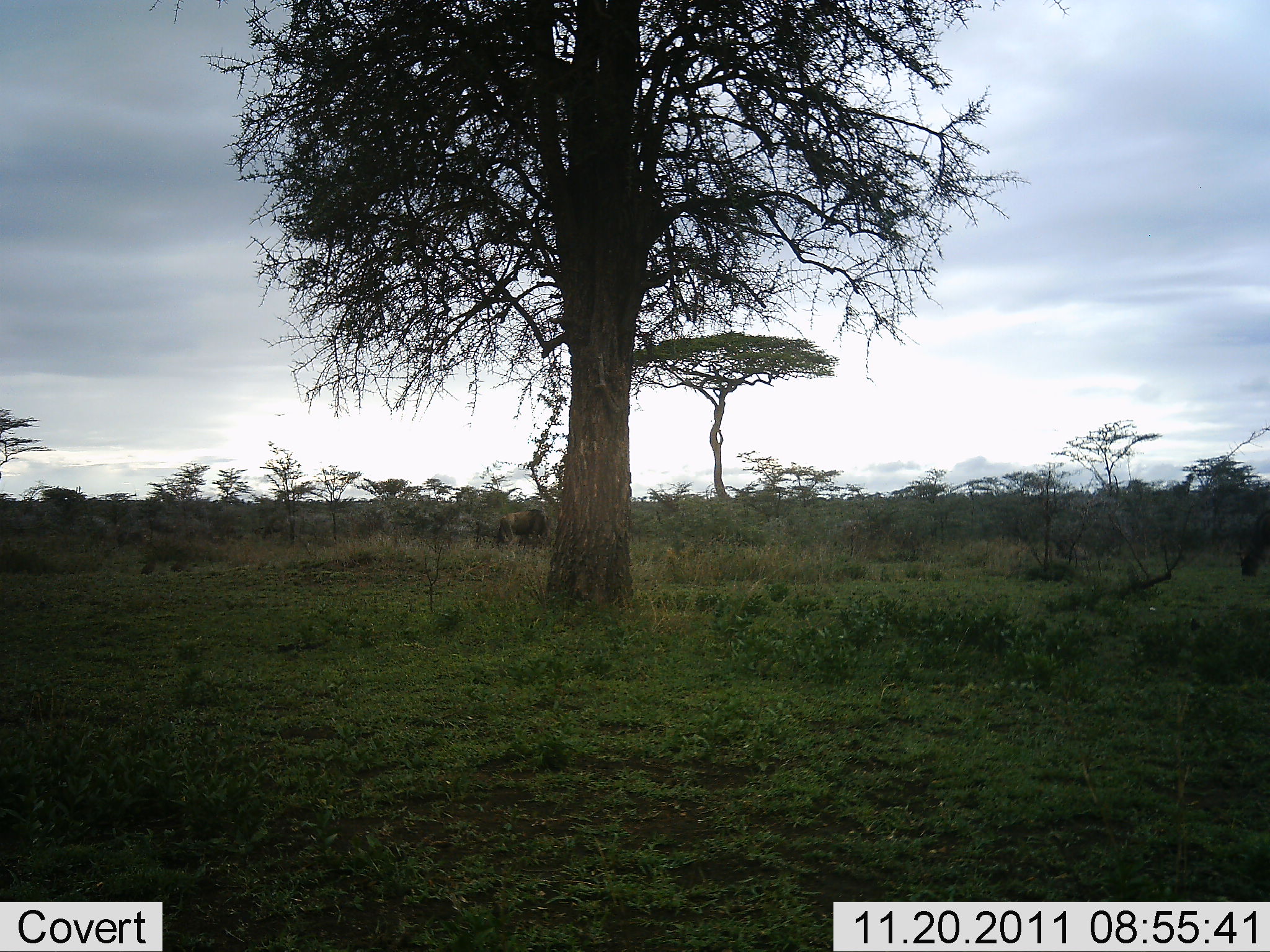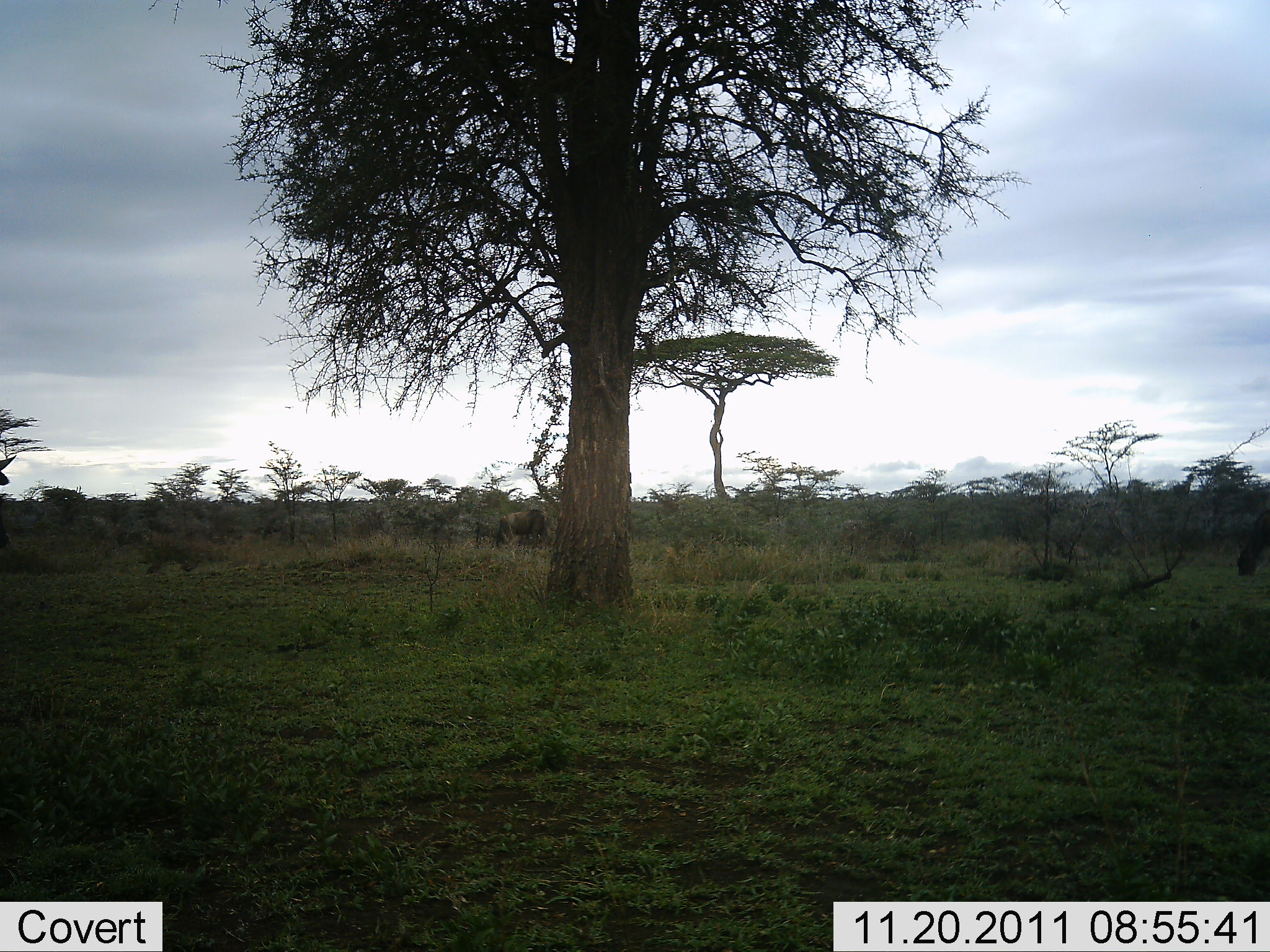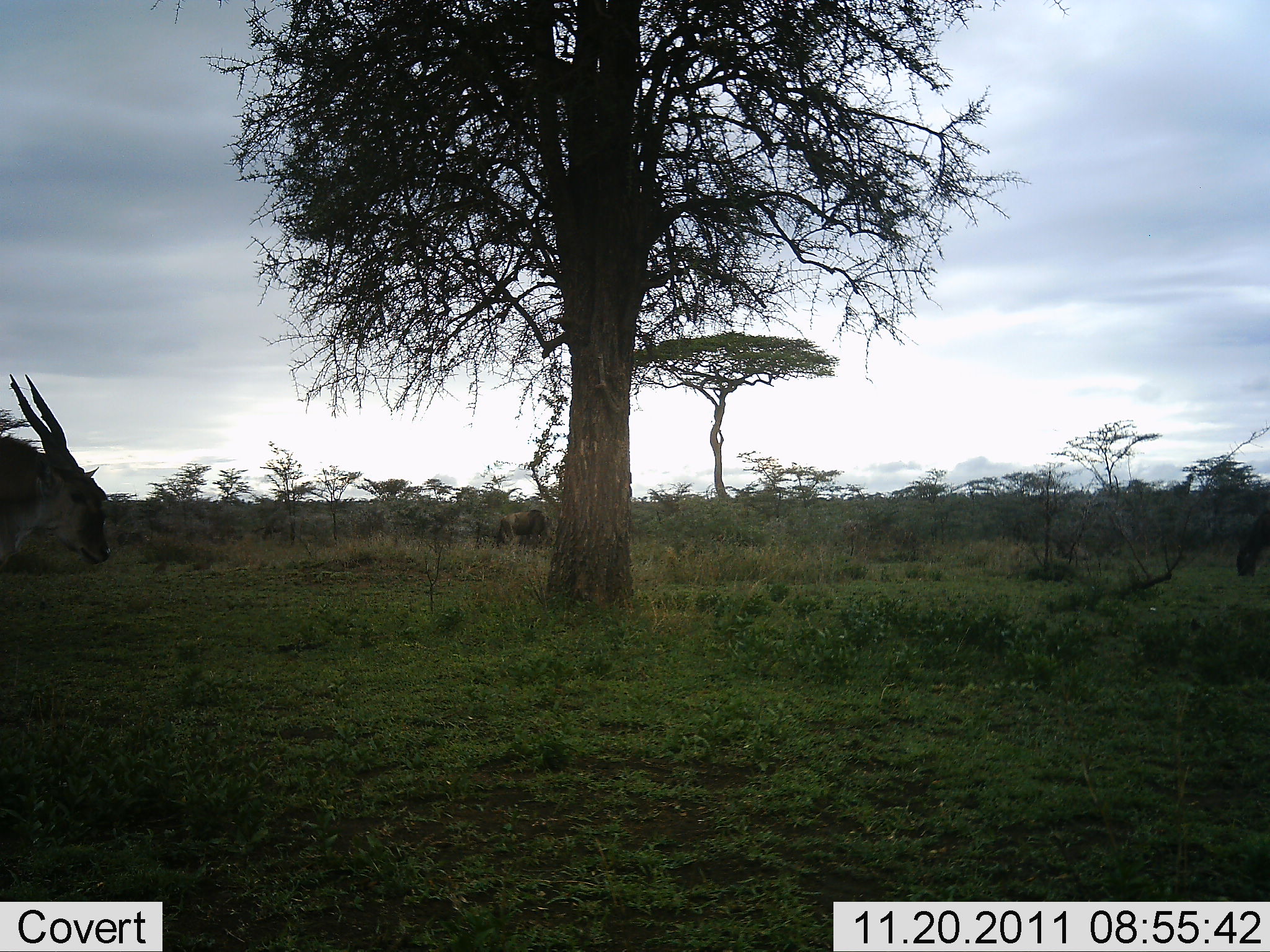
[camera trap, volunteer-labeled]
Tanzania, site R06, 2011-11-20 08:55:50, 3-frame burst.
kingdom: Animalia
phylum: Chordata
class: Mammalia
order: Artiodactyla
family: Bovidae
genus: Tragelaphus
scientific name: Tragelaphus oryx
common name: eland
Eland (Tragelaphus oryx), count 1. Behavior (volunteer vote fractions): standing 7%, resting 0%, moving 93%, interacting 0%. Young present (vote fraction): 0%. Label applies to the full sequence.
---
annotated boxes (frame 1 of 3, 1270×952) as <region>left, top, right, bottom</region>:
animal: <region>1233, 503, 1270, 584</region>; <region>494, 507, 555, 551</region>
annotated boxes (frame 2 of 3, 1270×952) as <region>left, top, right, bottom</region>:
animal: <region>493, 508, 557, 551</region>; <region>1236, 506, 1270, 578</region>; <region>0, 453, 18, 550</region>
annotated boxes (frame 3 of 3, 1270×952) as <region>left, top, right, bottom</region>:
animal: <region>1, 372, 112, 581</region>; <region>492, 508, 558, 550</region>; <region>1236, 502, 1269, 578</region>